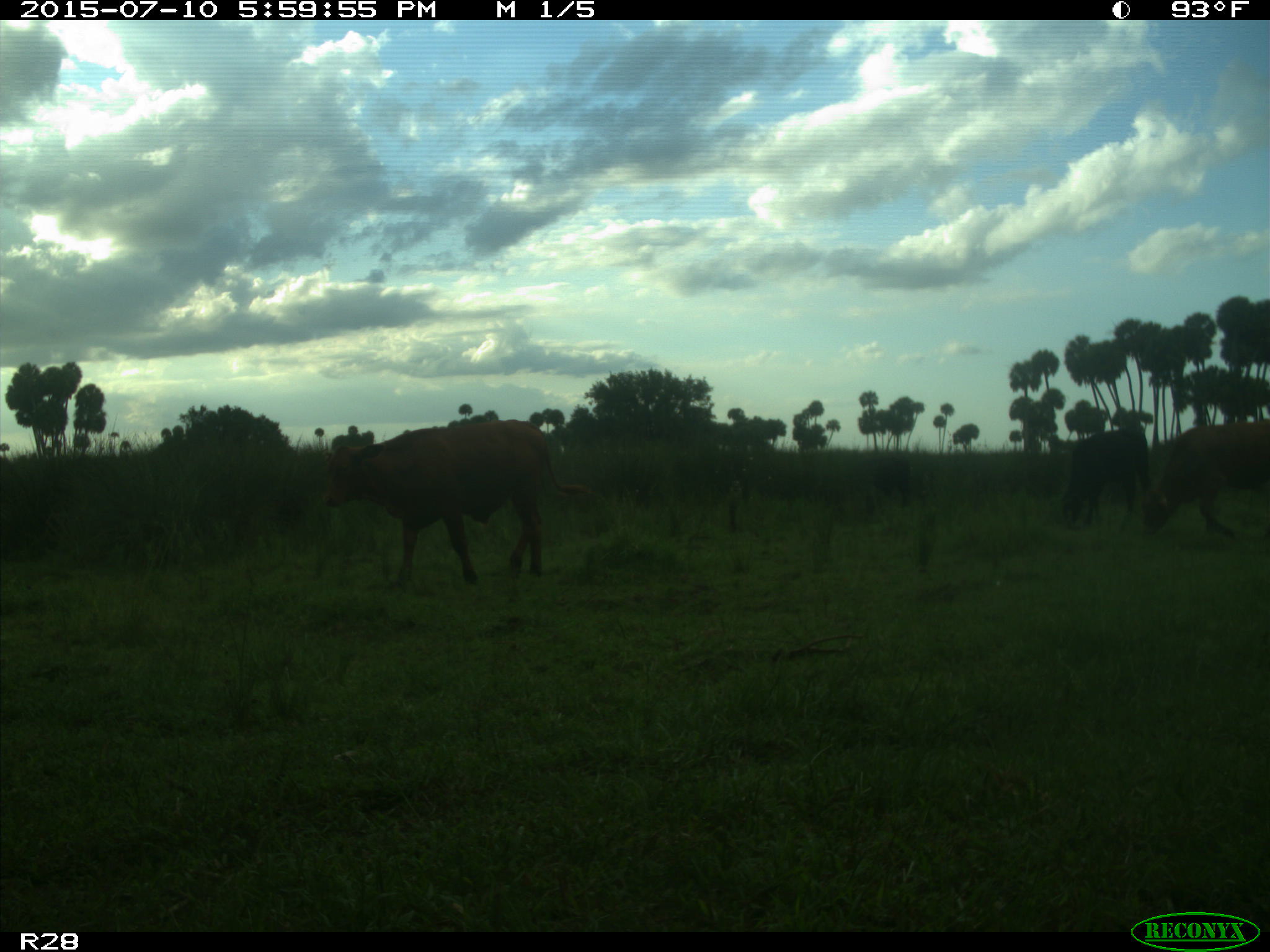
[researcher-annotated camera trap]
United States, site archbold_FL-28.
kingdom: Animalia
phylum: Chordata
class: Mammalia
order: Artiodactyla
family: Bovidae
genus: Bos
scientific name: Bos taurus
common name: domestic cow